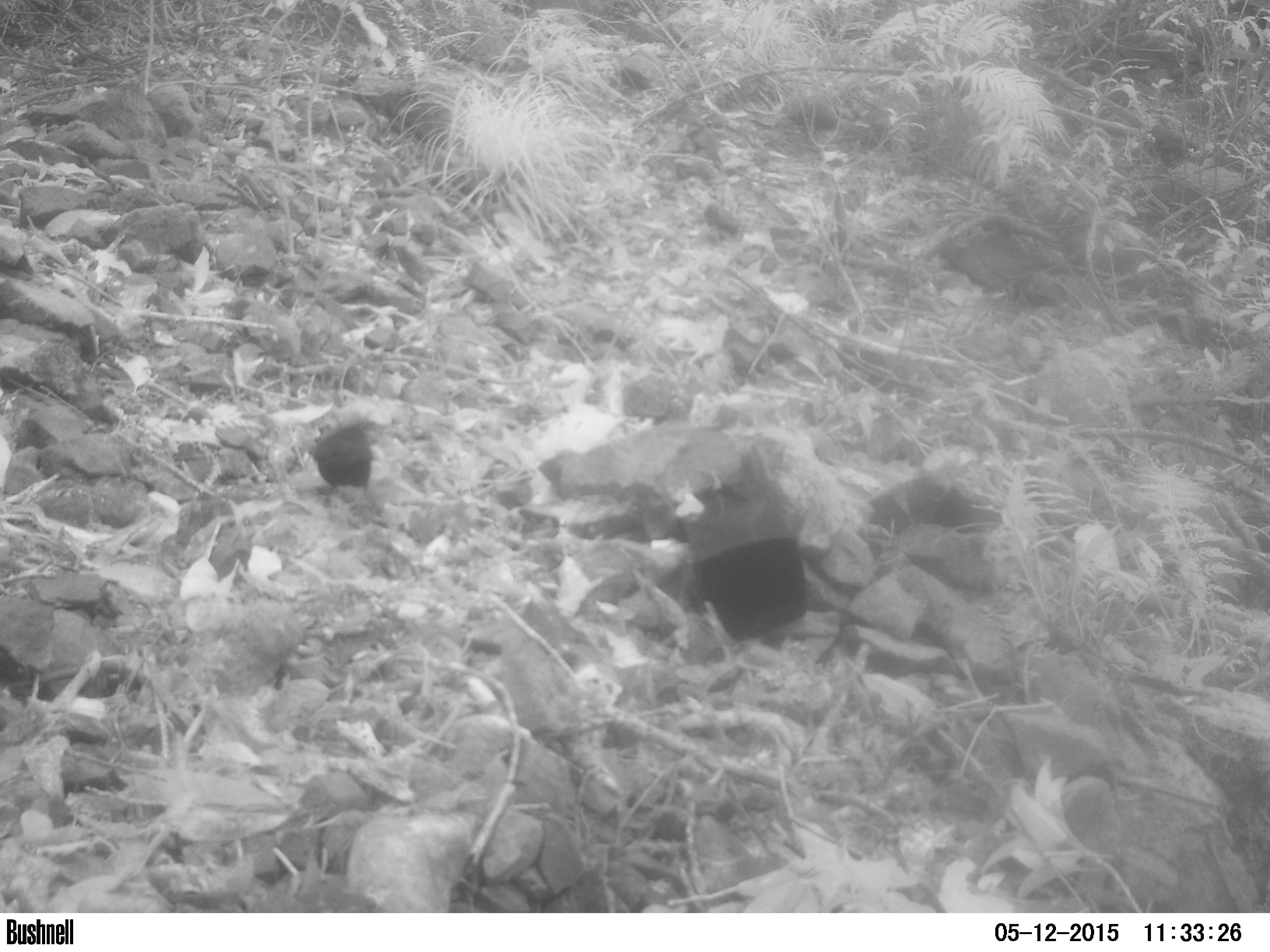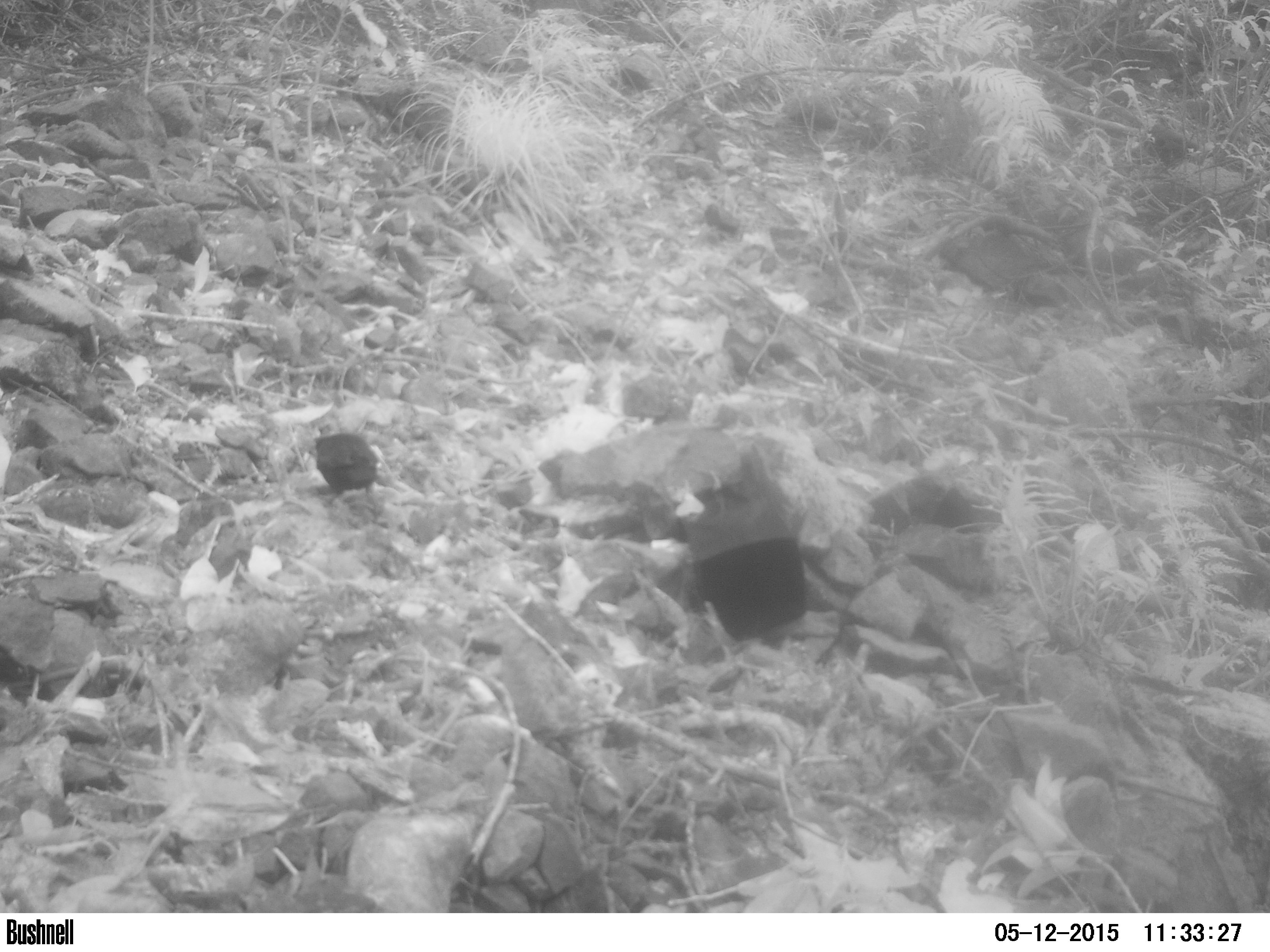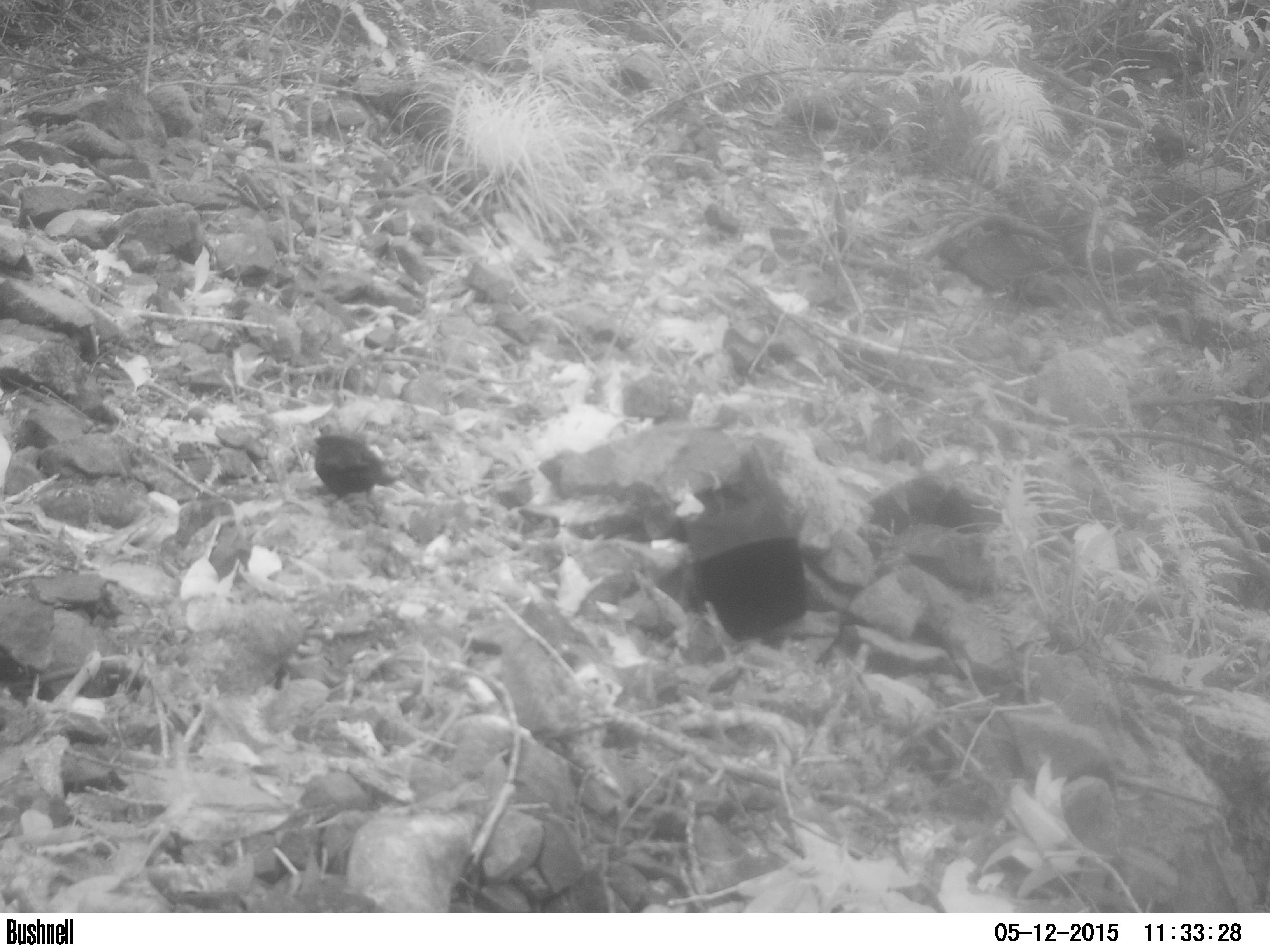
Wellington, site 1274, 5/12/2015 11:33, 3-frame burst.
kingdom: Animalia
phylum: Chordata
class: Aves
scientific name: Aves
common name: bird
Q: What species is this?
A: Bird (Aves).